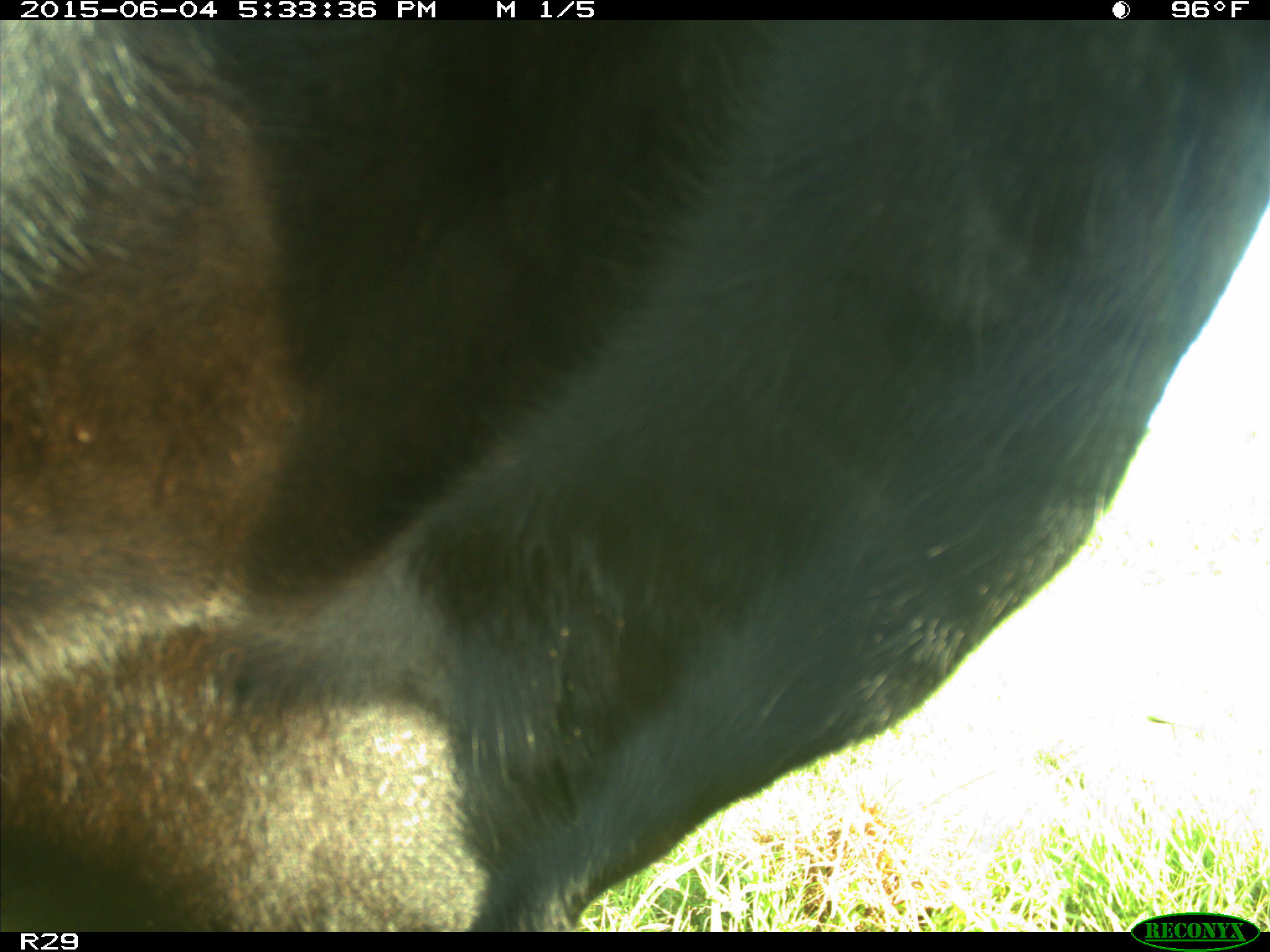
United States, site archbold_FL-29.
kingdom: Animalia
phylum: Chordata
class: Mammalia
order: Artiodactyla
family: Bovidae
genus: Bos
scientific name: Bos taurus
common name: domestic cow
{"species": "Bos taurus (domestic cow)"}